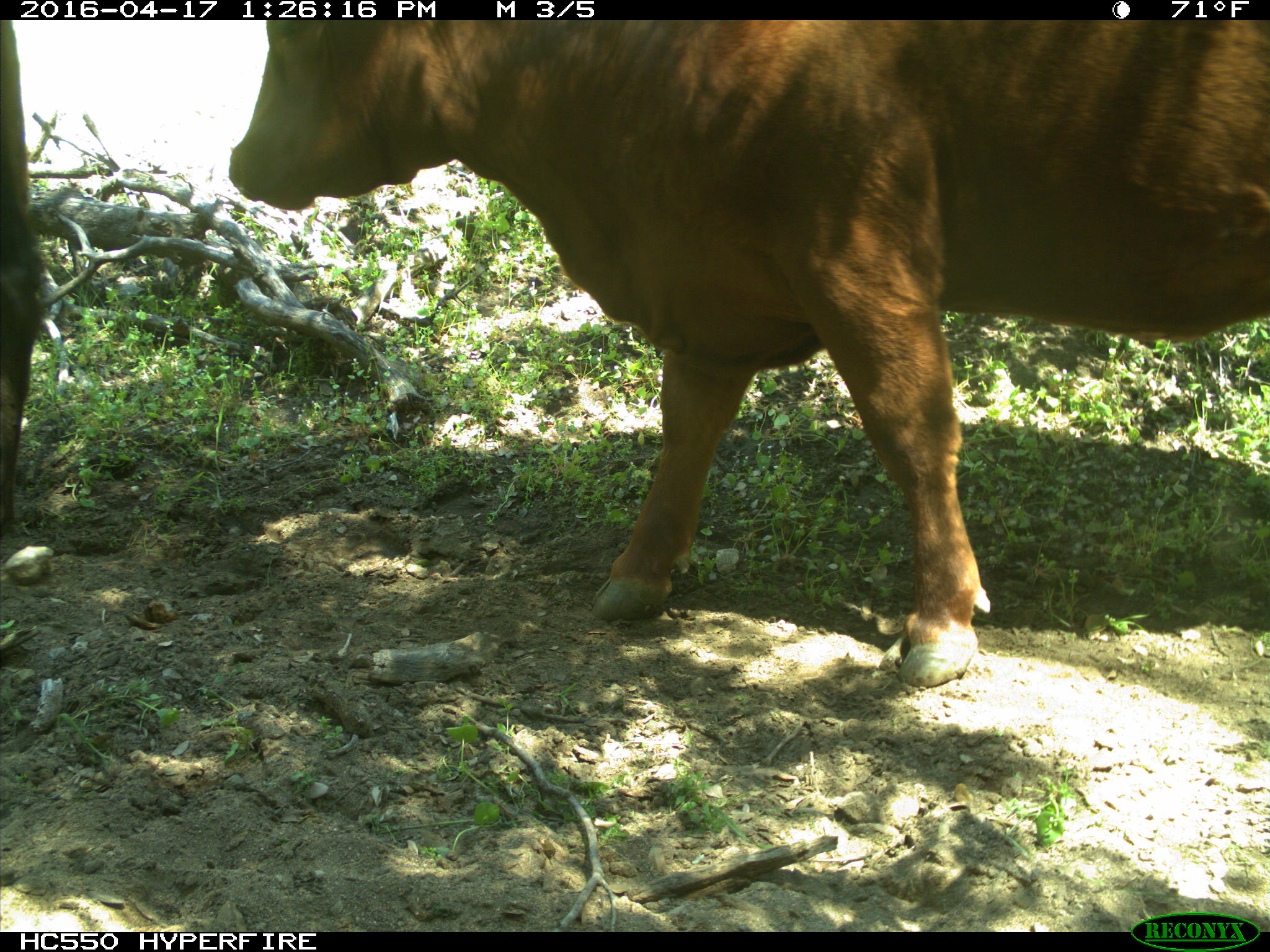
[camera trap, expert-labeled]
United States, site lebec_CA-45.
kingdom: Animalia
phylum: Chordata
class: Mammalia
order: Artiodactyla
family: Bovidae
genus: Bos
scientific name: Bos taurus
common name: domestic cow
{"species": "Bos taurus (domestic cow)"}